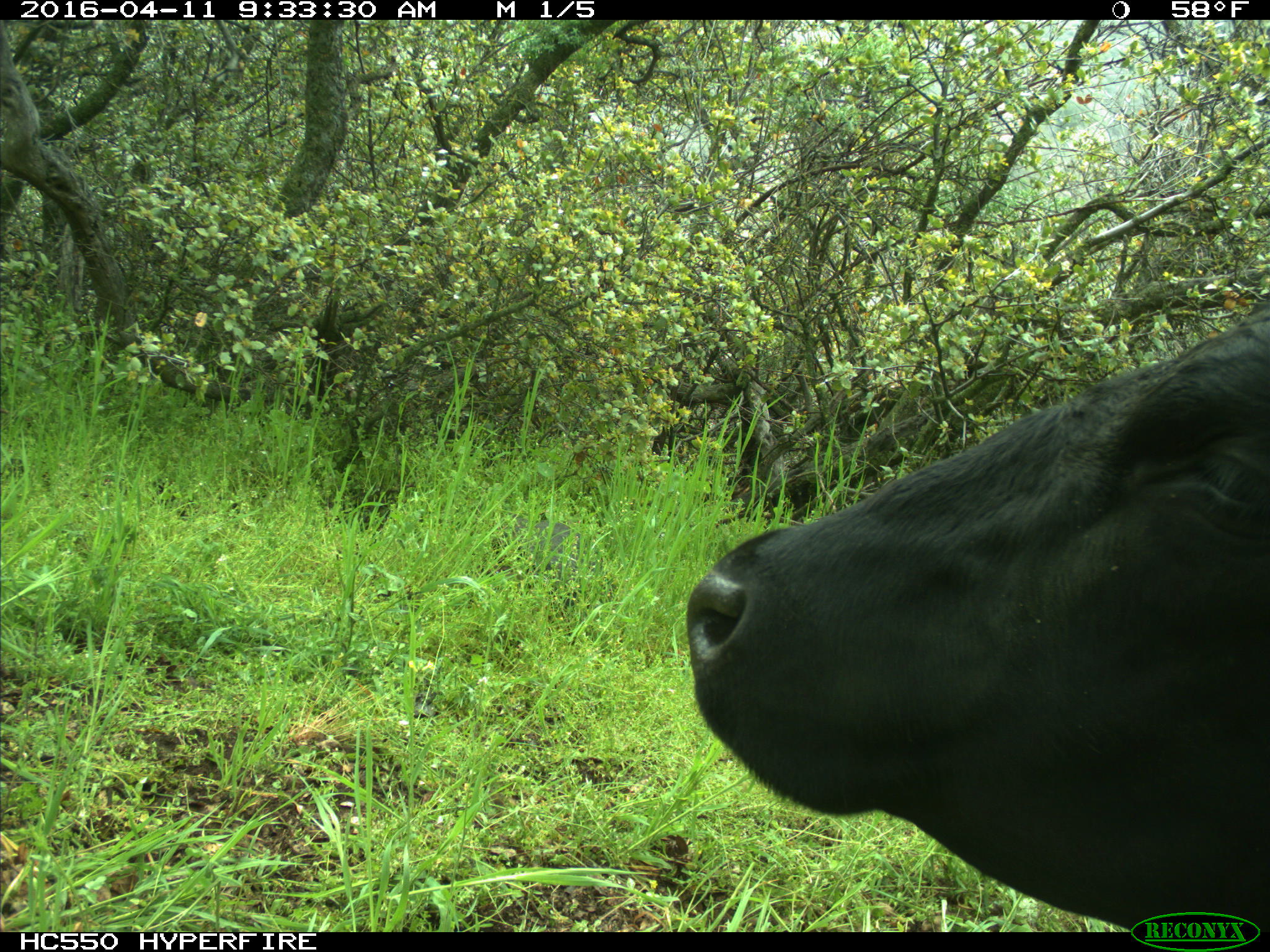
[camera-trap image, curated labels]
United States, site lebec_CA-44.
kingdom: Animalia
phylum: Chordata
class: Mammalia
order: Artiodactyla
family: Bovidae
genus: Bos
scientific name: Bos taurus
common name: domestic cow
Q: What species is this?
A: Bos taurus (domestic cow).